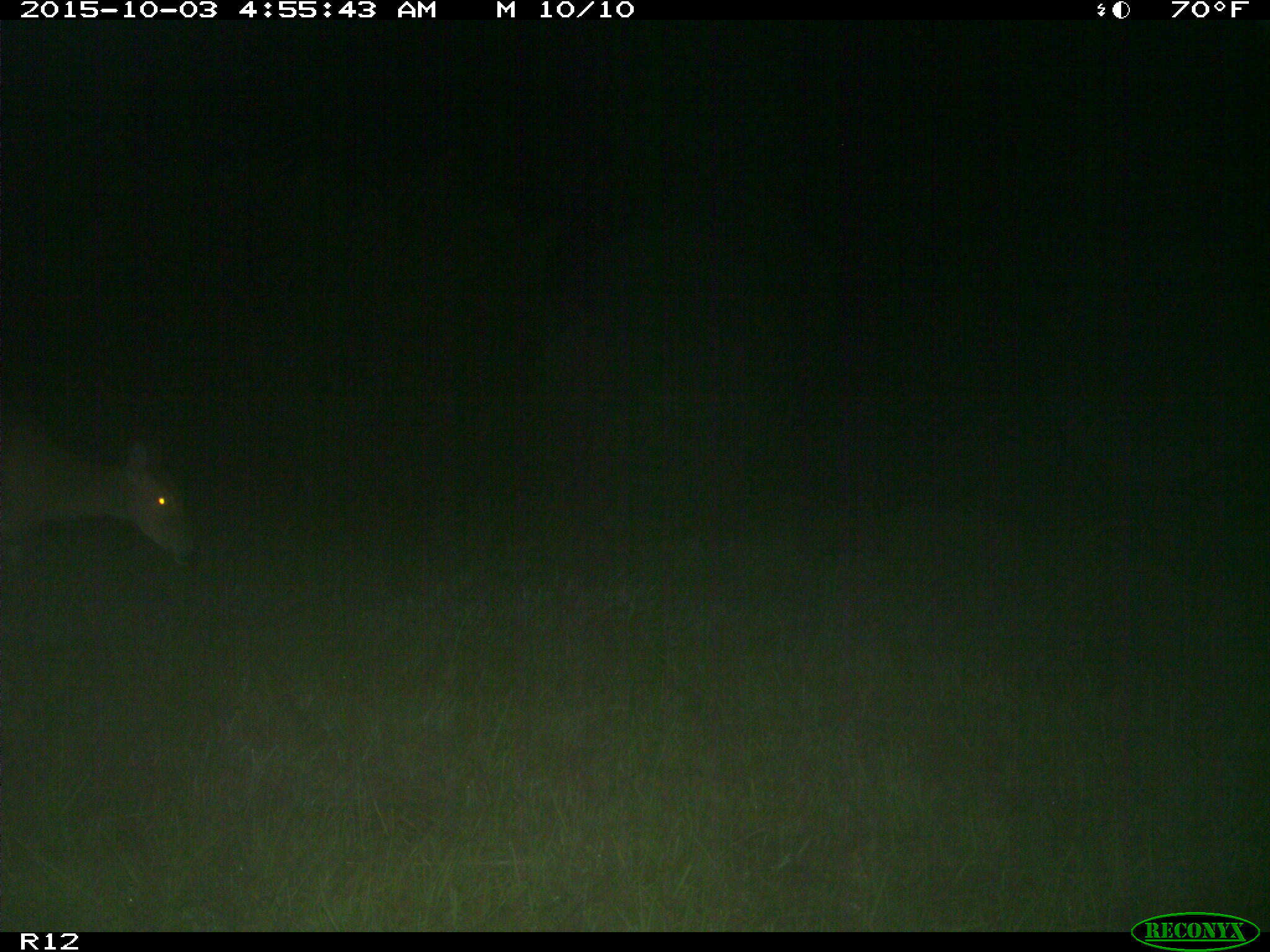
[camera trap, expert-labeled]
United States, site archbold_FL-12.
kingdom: Animalia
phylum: Chordata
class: Mammalia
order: Artiodactyla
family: Cervidae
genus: Odocoileus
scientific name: Odocoileus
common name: deer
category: unidentified deer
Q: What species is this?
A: Unidentified deer (deer) (Odocoileus).